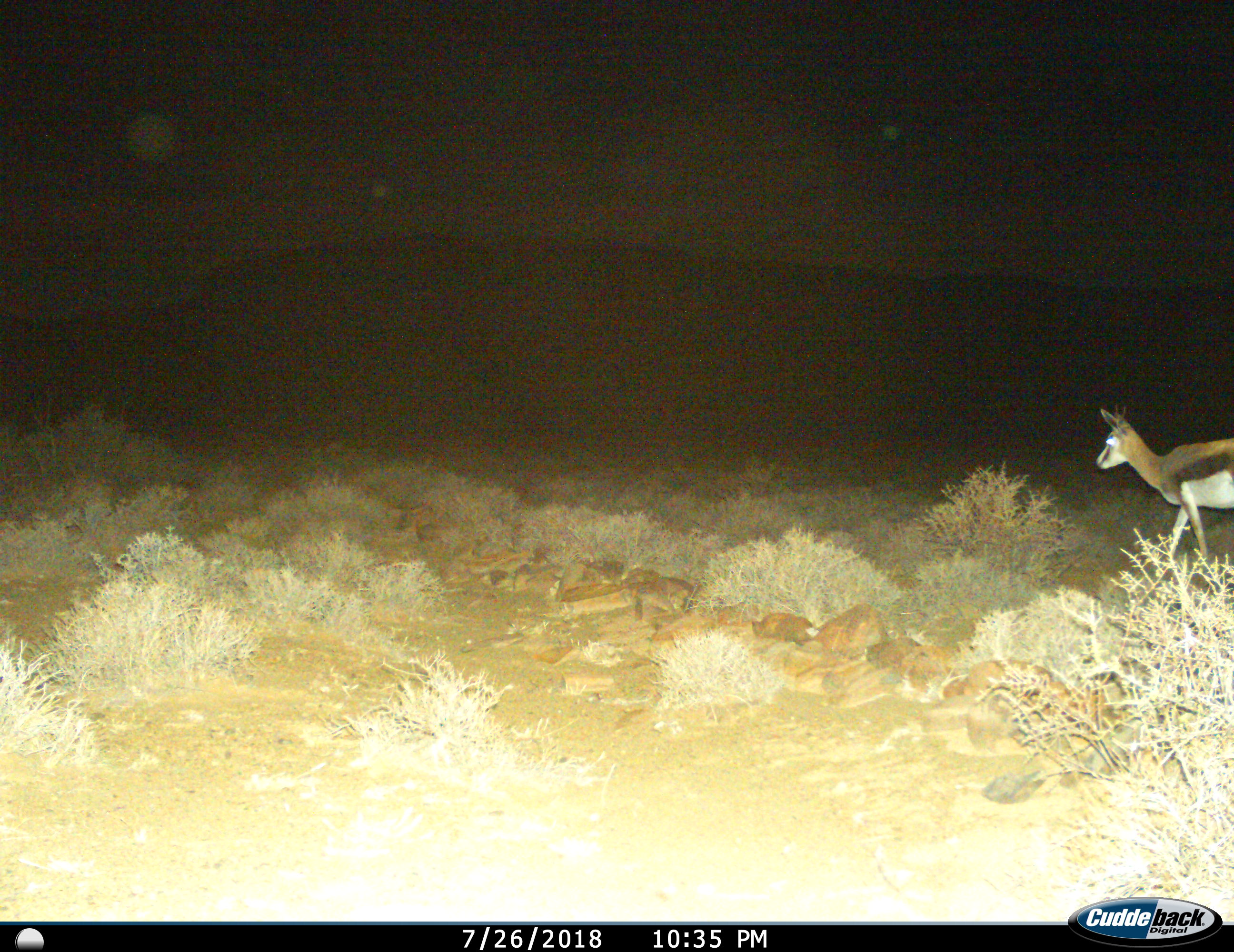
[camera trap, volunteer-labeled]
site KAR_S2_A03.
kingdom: Animalia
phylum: Chordata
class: Mammalia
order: Artiodactyla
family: Bovidae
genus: Antidorcas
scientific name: Antidorcas marsupialis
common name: springbok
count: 1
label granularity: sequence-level